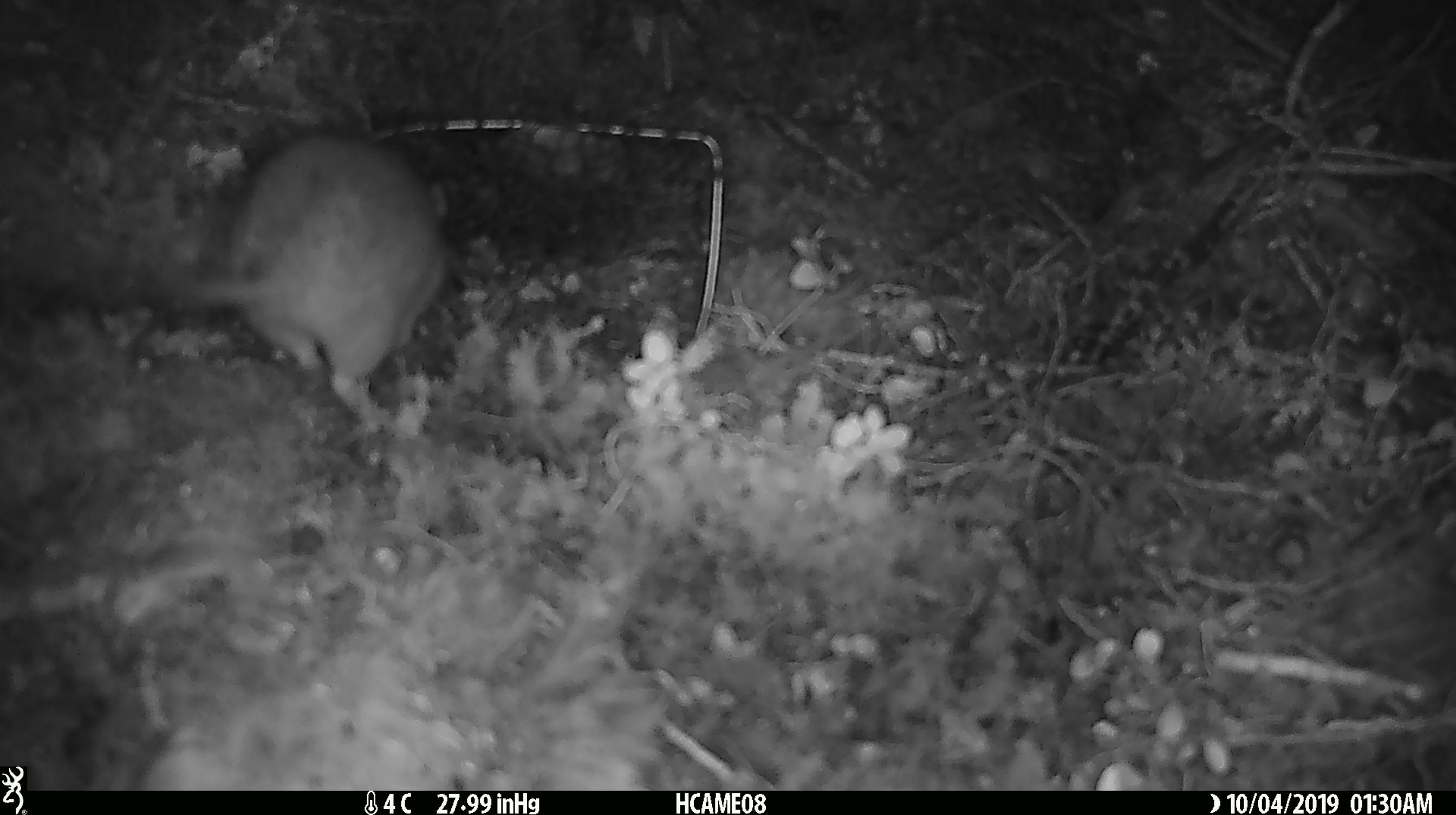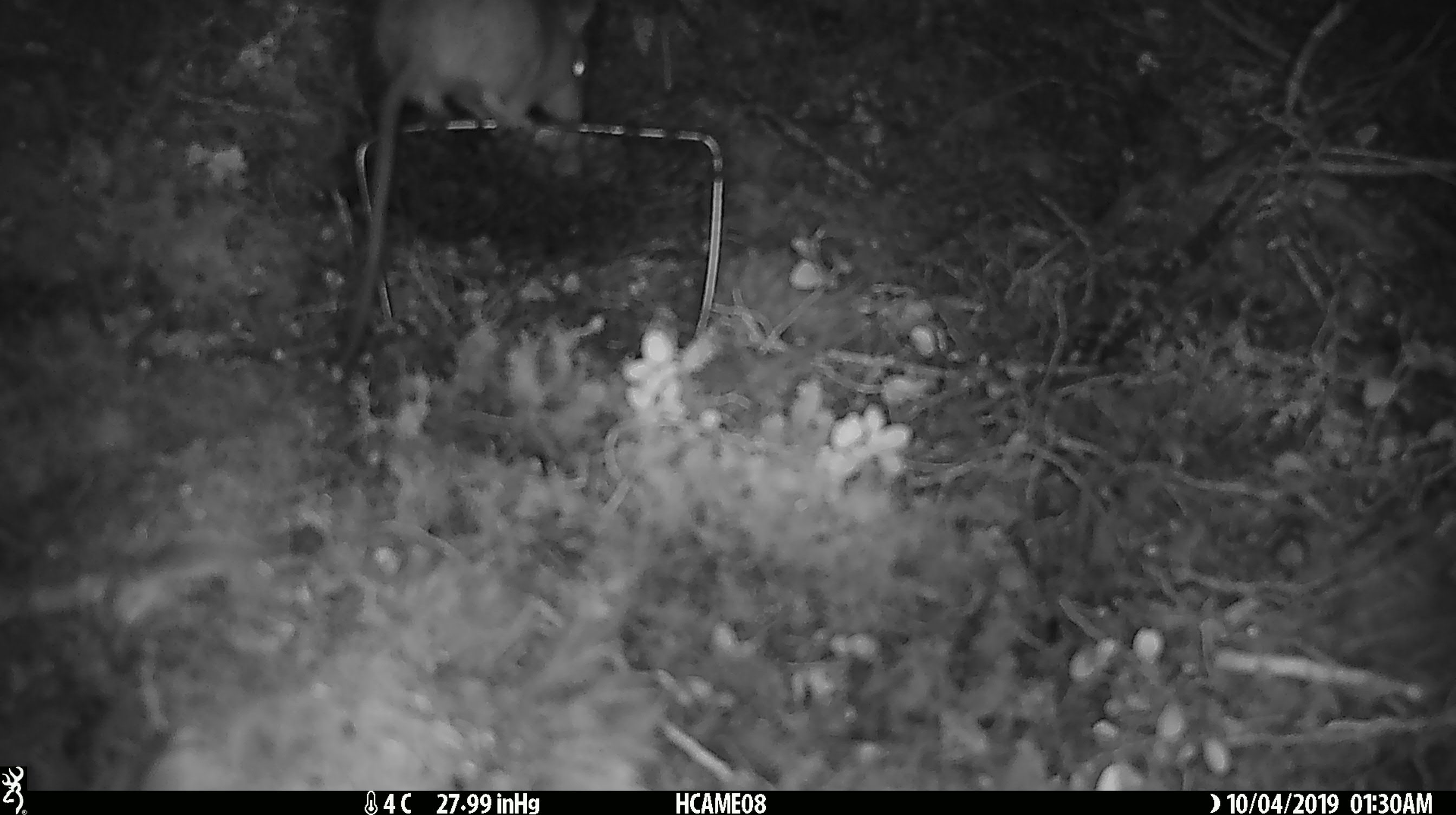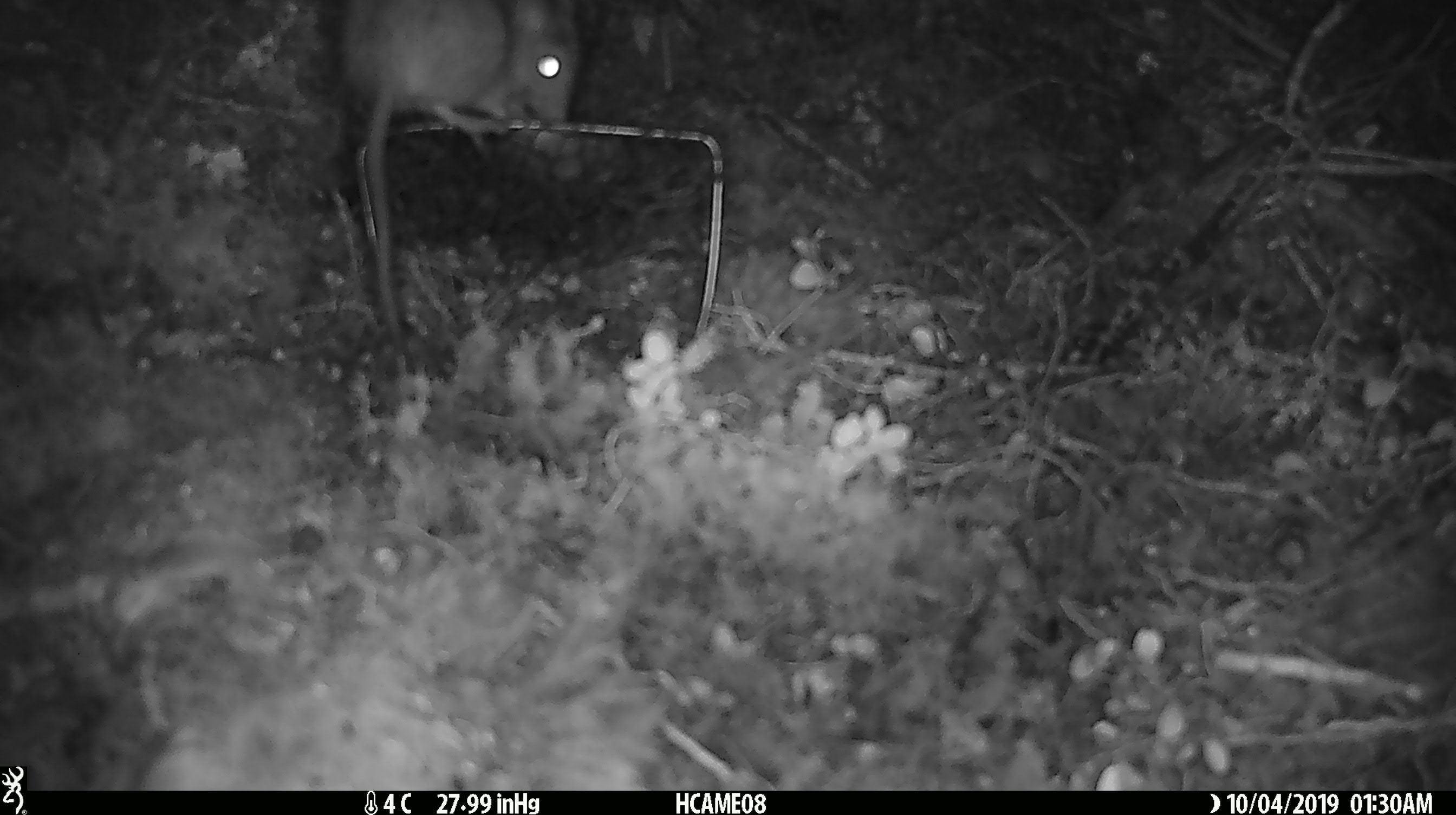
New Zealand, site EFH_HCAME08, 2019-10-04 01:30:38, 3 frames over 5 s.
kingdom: Animalia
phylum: Chordata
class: Mammalia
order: Rodentia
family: Muridae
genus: Rattus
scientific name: Rattus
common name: rat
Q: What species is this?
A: Rat (Rattus).